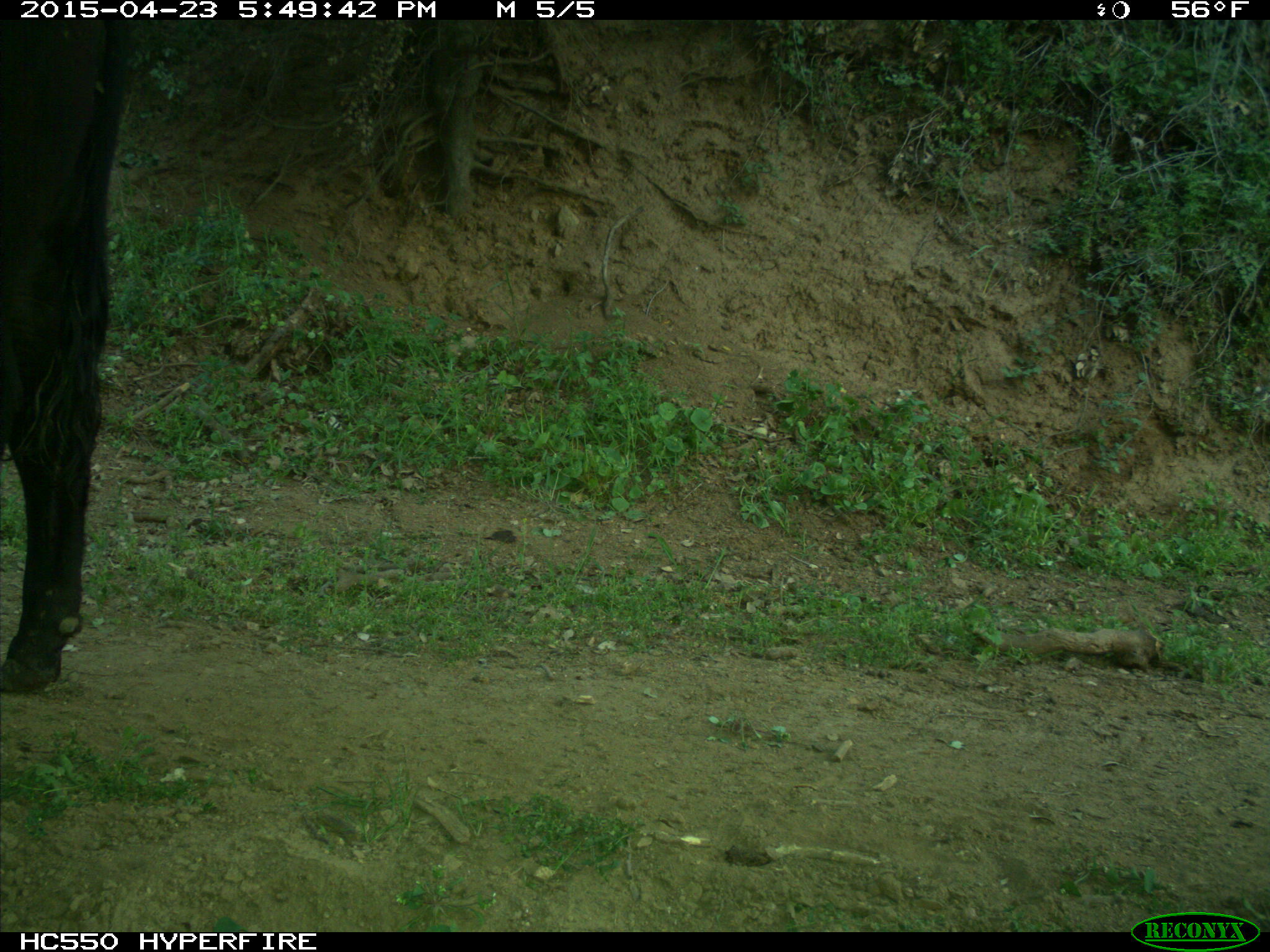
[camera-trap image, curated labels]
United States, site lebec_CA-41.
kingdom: Animalia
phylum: Chordata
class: Mammalia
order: Artiodactyla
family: Bovidae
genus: Bos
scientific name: Bos taurus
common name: domestic cow